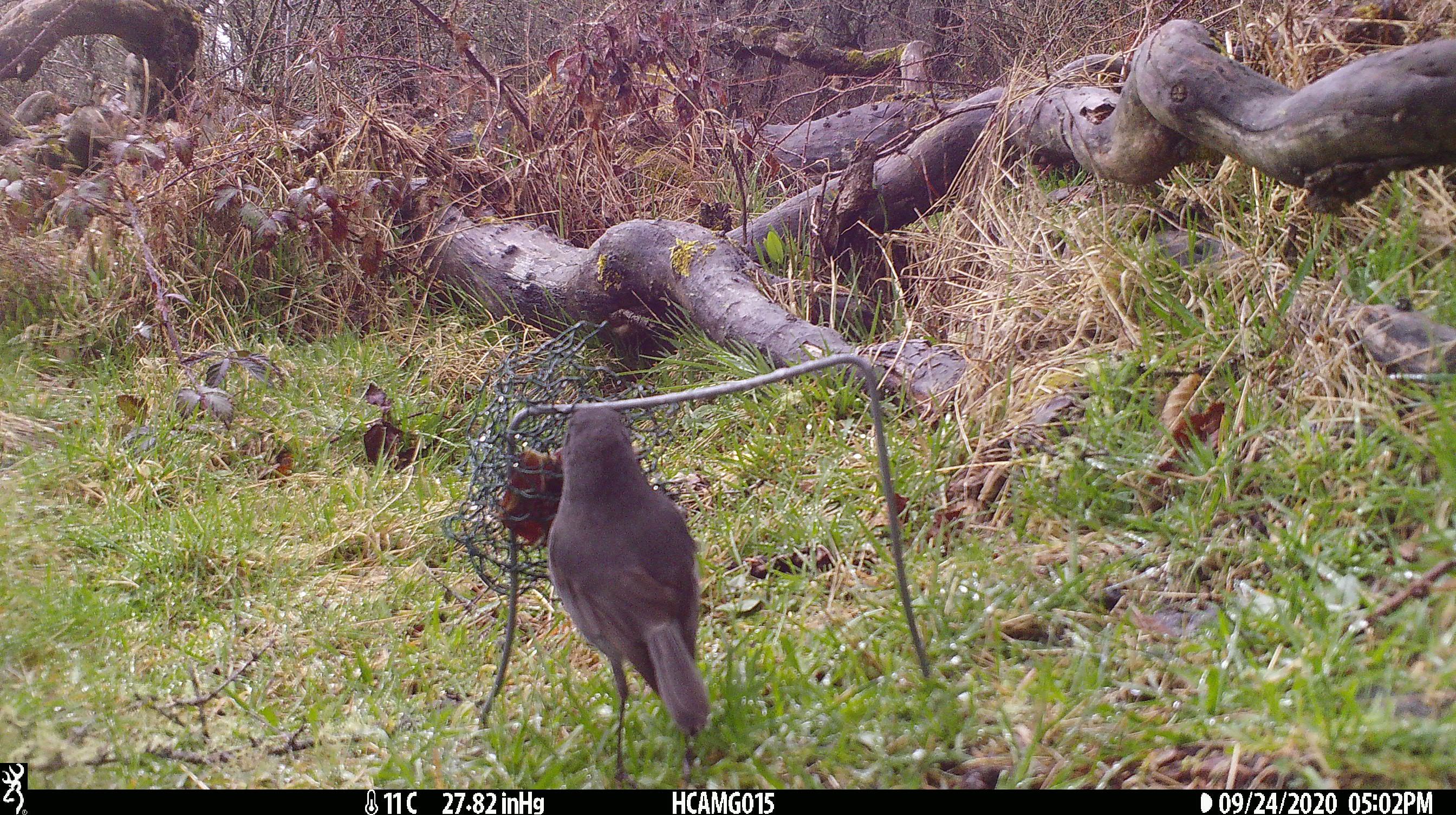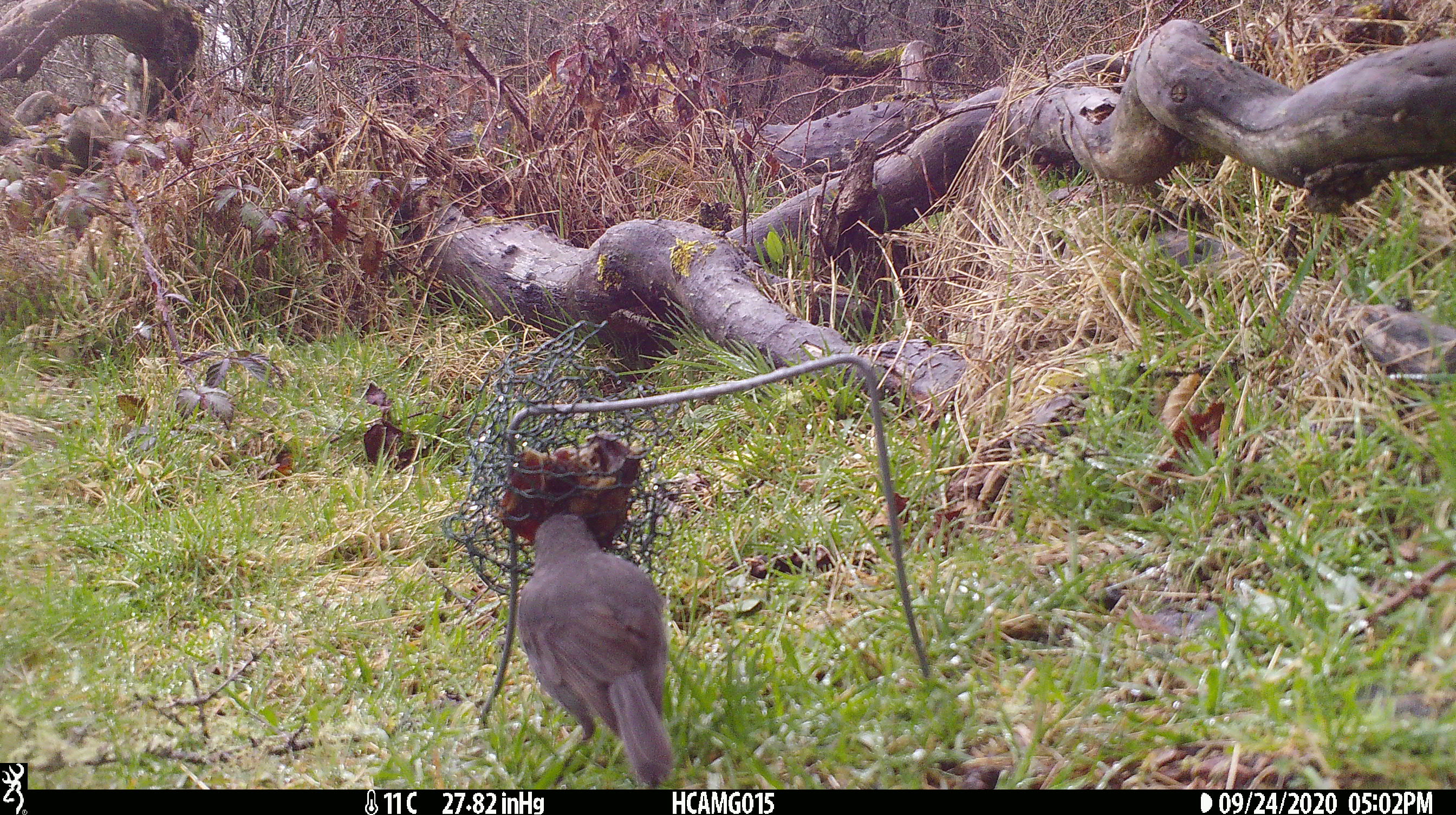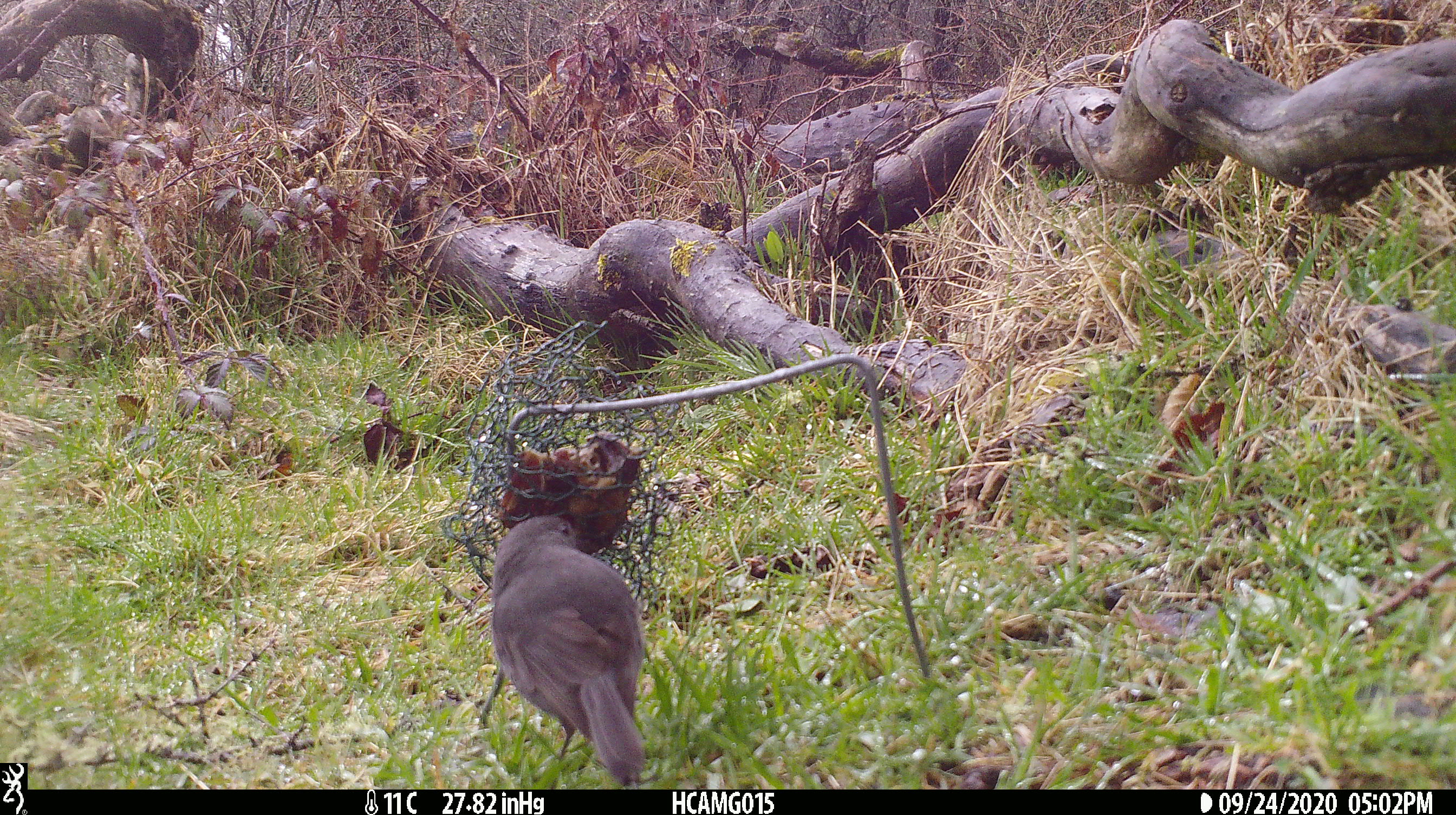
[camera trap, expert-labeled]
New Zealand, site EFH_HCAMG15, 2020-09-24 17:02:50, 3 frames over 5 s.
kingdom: Animalia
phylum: Chordata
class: Aves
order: Passeriformes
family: Turdidae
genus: Turdus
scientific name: Turdus merula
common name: eurasian blackbird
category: blackbird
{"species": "blackbird (eurasian blackbird) (Turdus merula)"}